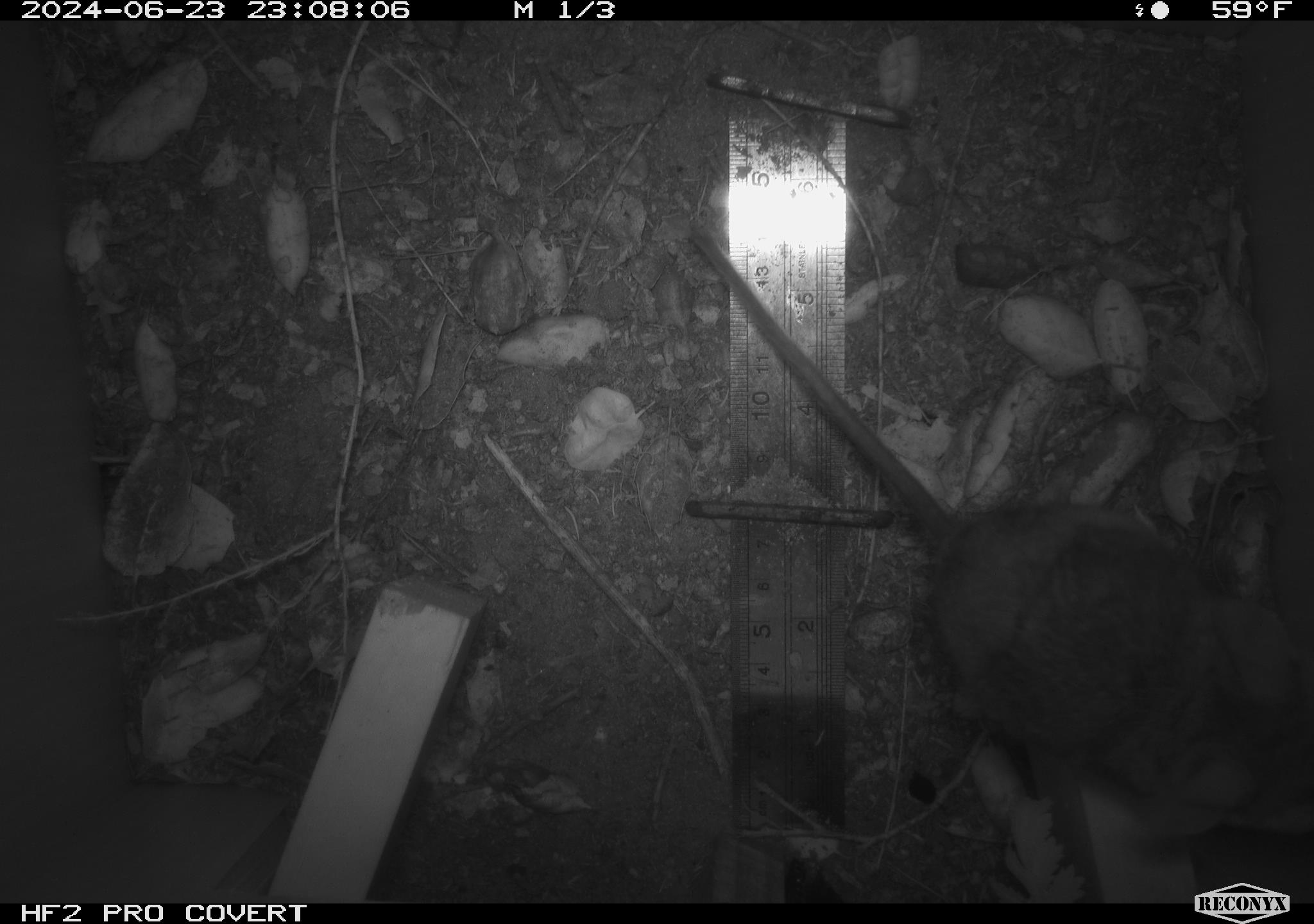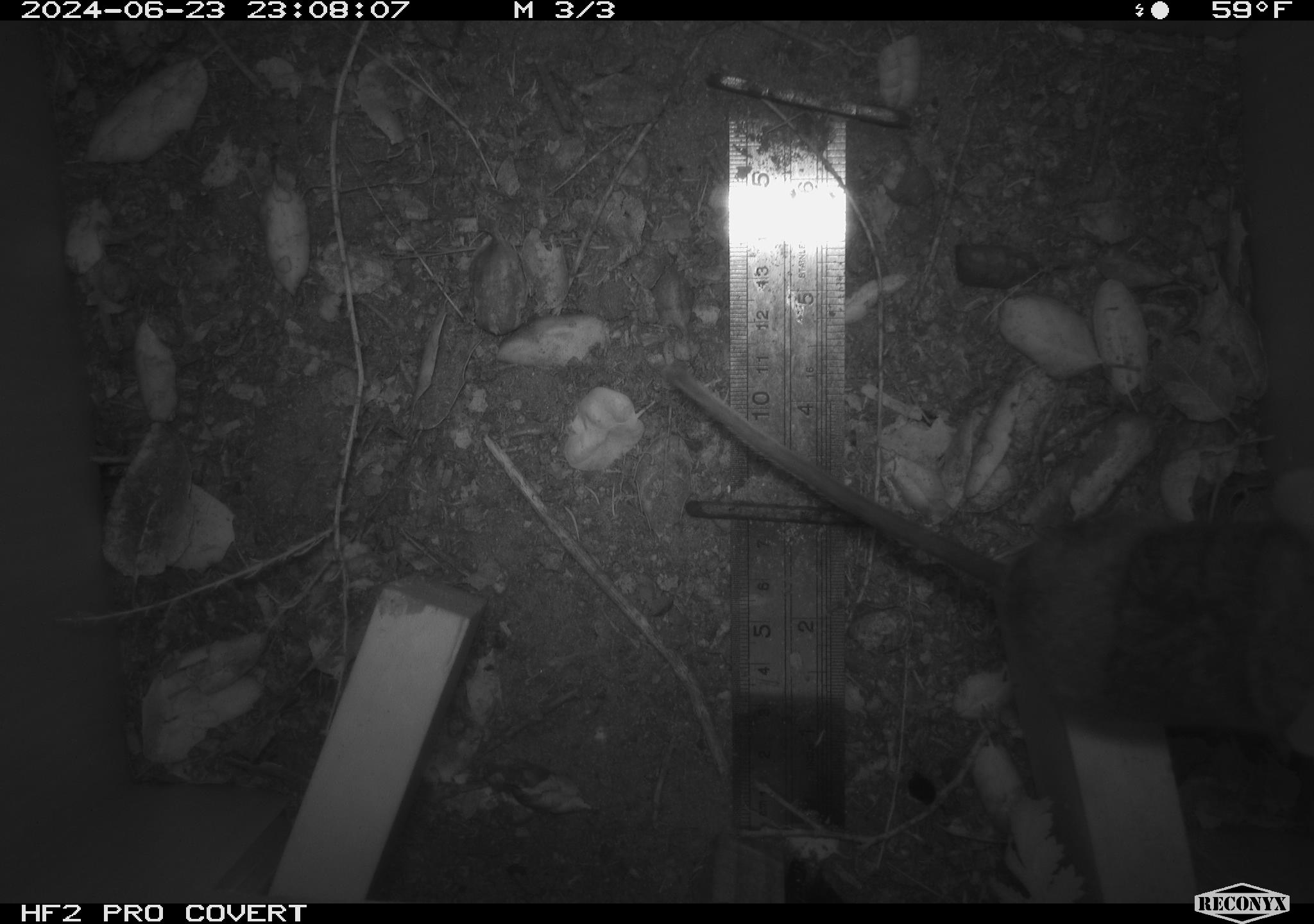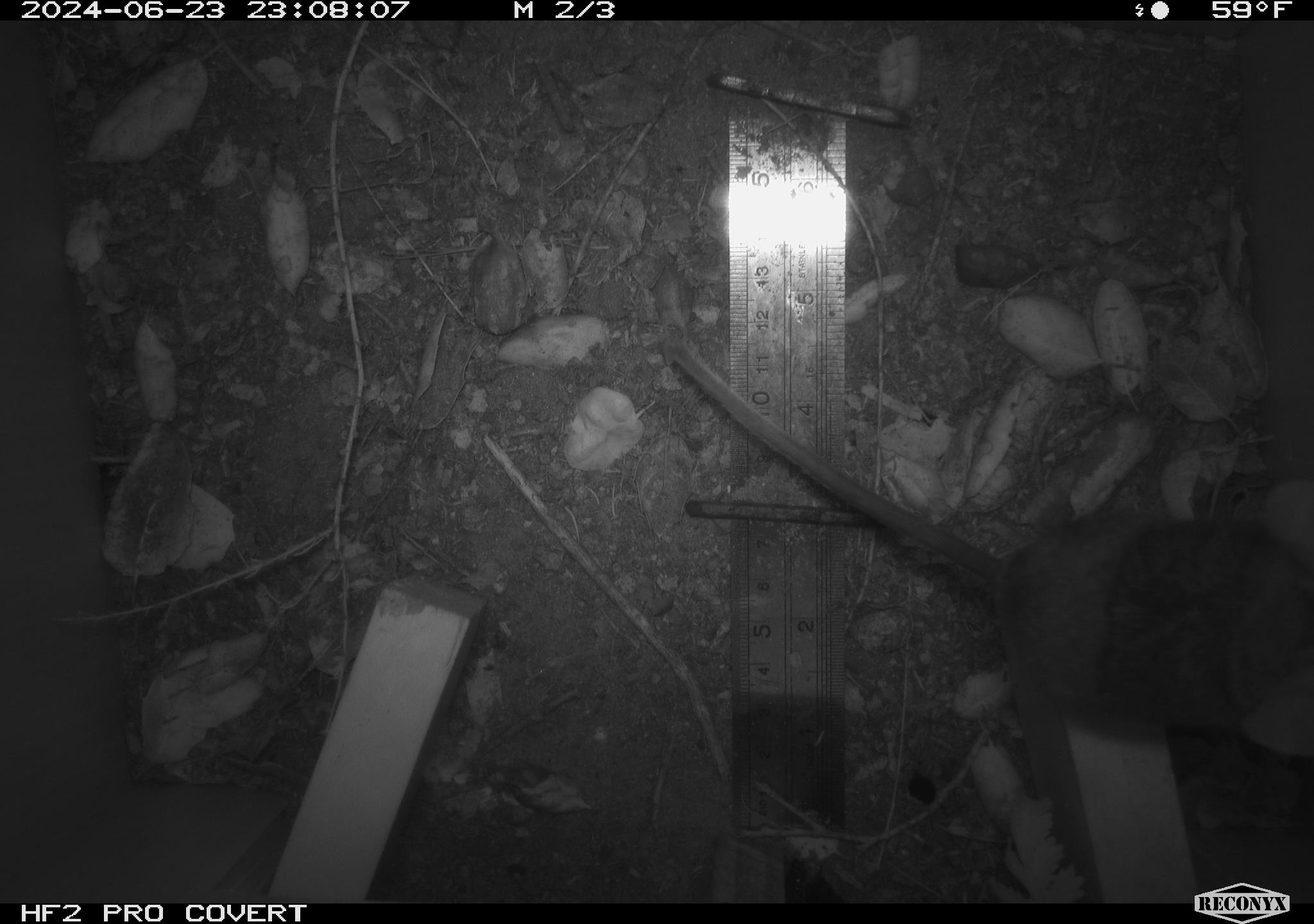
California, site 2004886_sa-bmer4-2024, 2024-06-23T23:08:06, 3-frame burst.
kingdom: Animalia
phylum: Chordata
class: Mammalia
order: Rodentia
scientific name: Rodentia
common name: woodrat or rat or mouse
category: woodrat or rat or mouse species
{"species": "woodrat or rat or mouse species (woodrat or rat or mouse) (Rodentia)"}